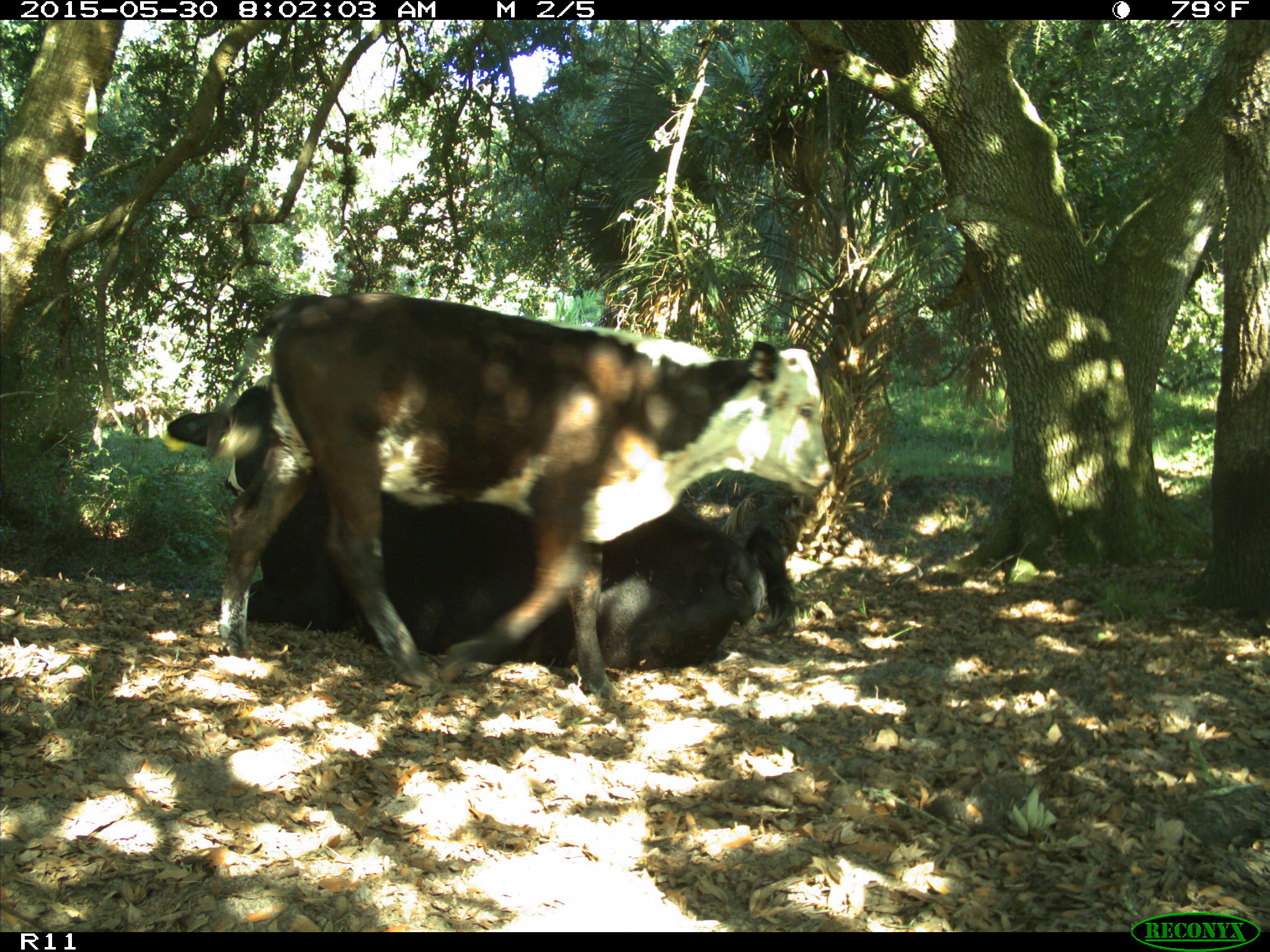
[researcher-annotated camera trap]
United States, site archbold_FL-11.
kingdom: Animalia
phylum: Chordata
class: Mammalia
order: Artiodactyla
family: Bovidae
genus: Bos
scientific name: Bos taurus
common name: domestic cow